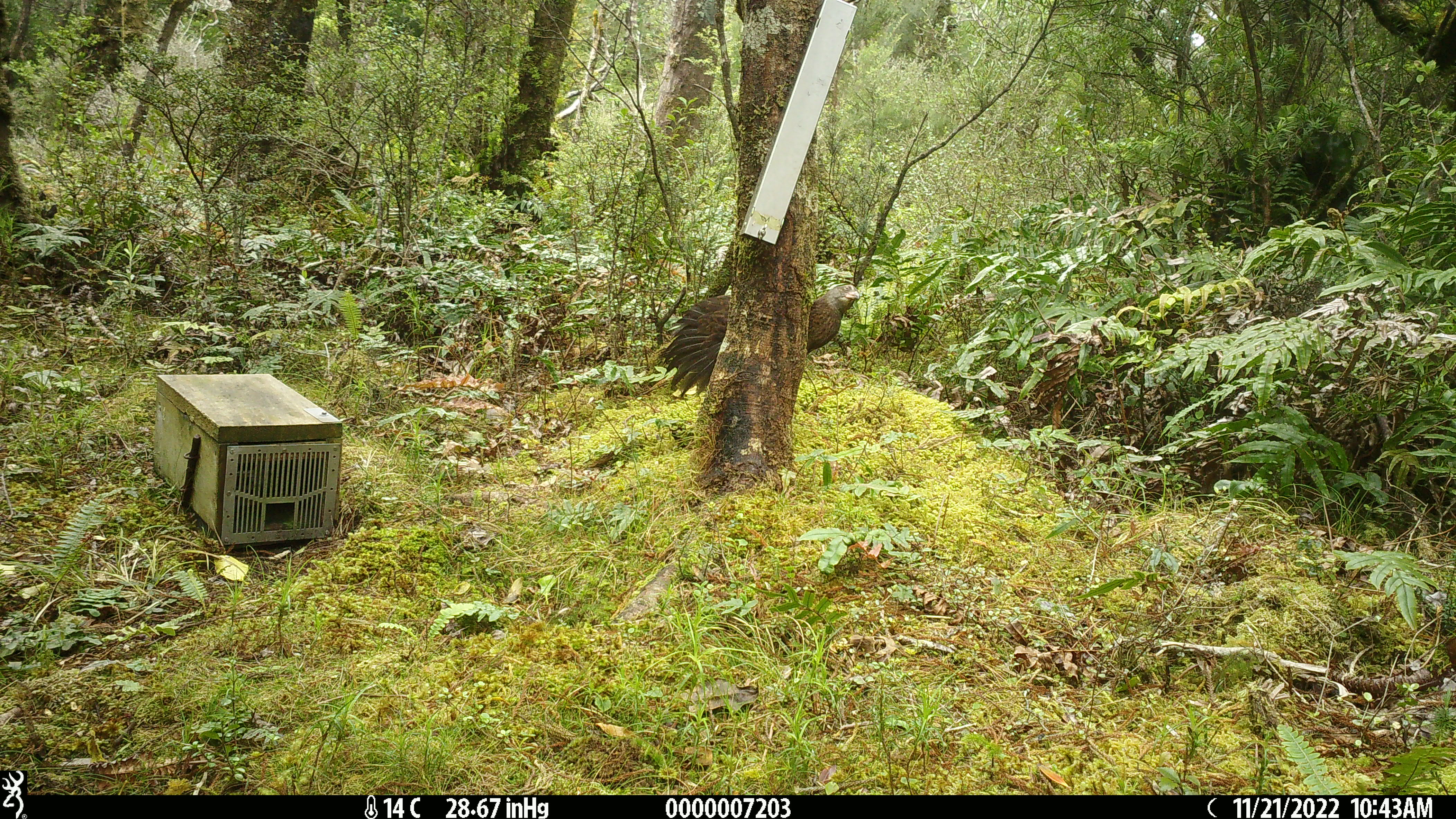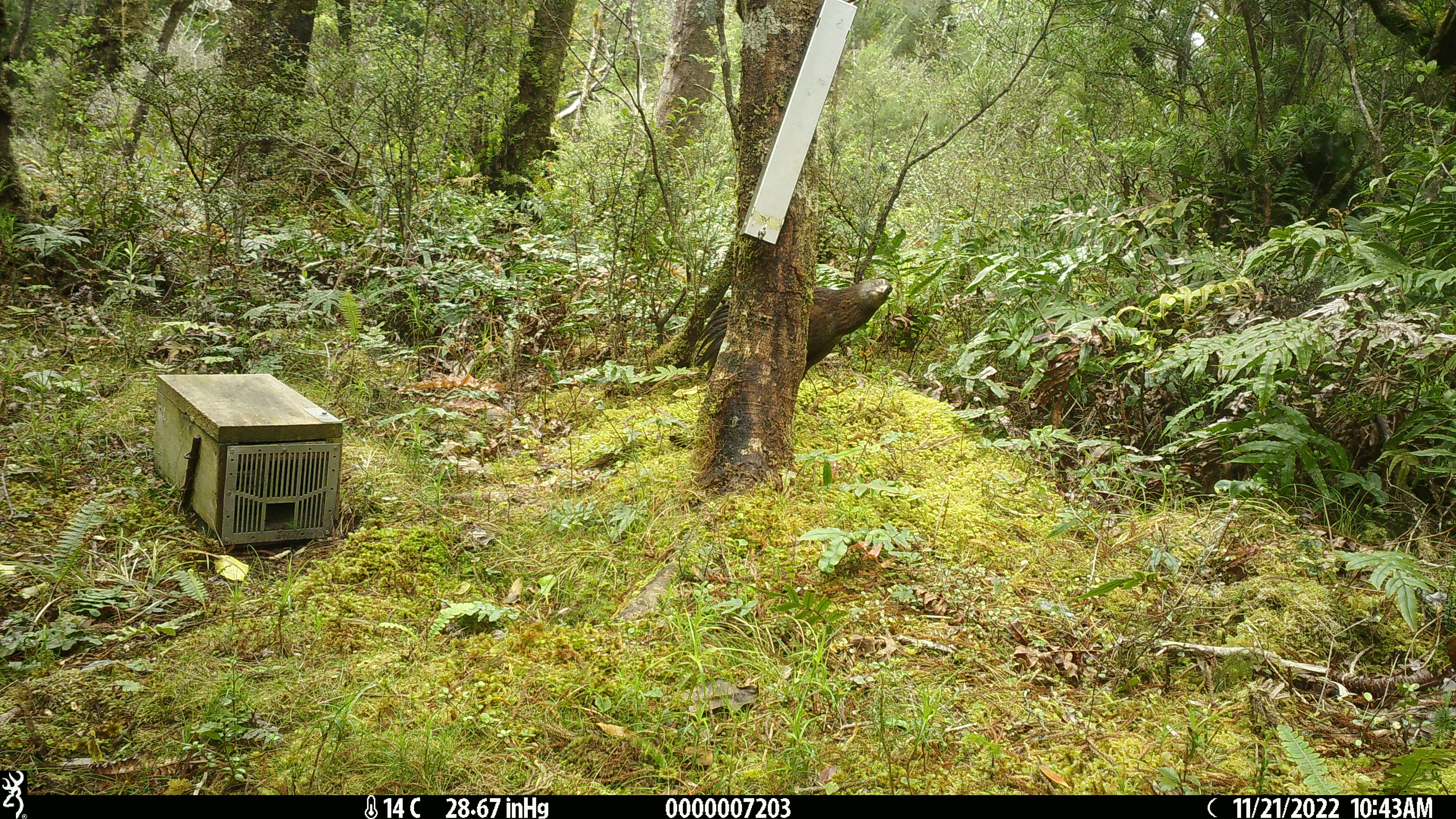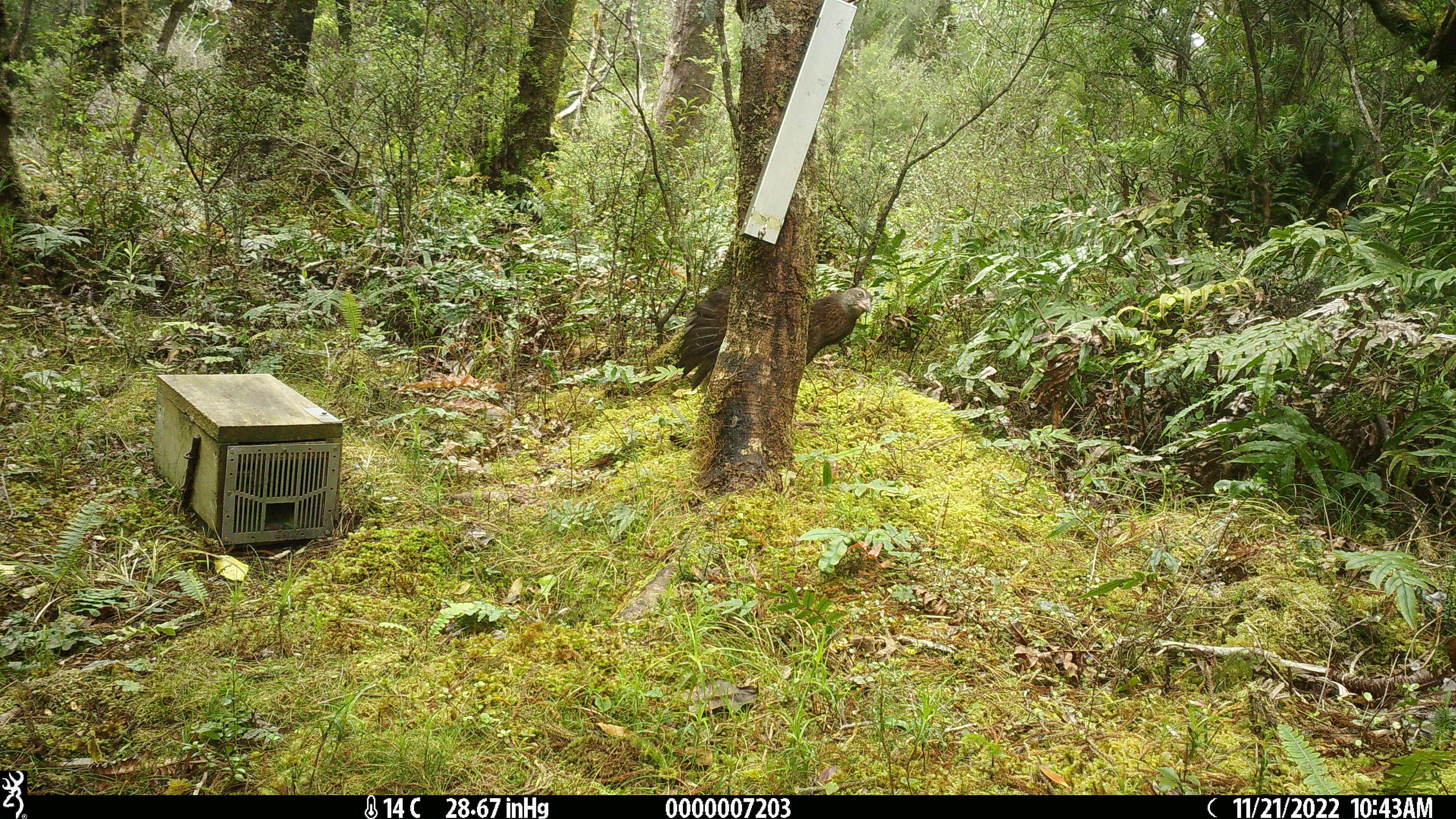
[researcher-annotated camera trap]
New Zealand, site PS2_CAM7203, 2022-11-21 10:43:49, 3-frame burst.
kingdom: Animalia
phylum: Chordata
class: Aves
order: Gruiformes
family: Rallidae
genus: Gallirallus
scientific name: Gallirallus australis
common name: weka